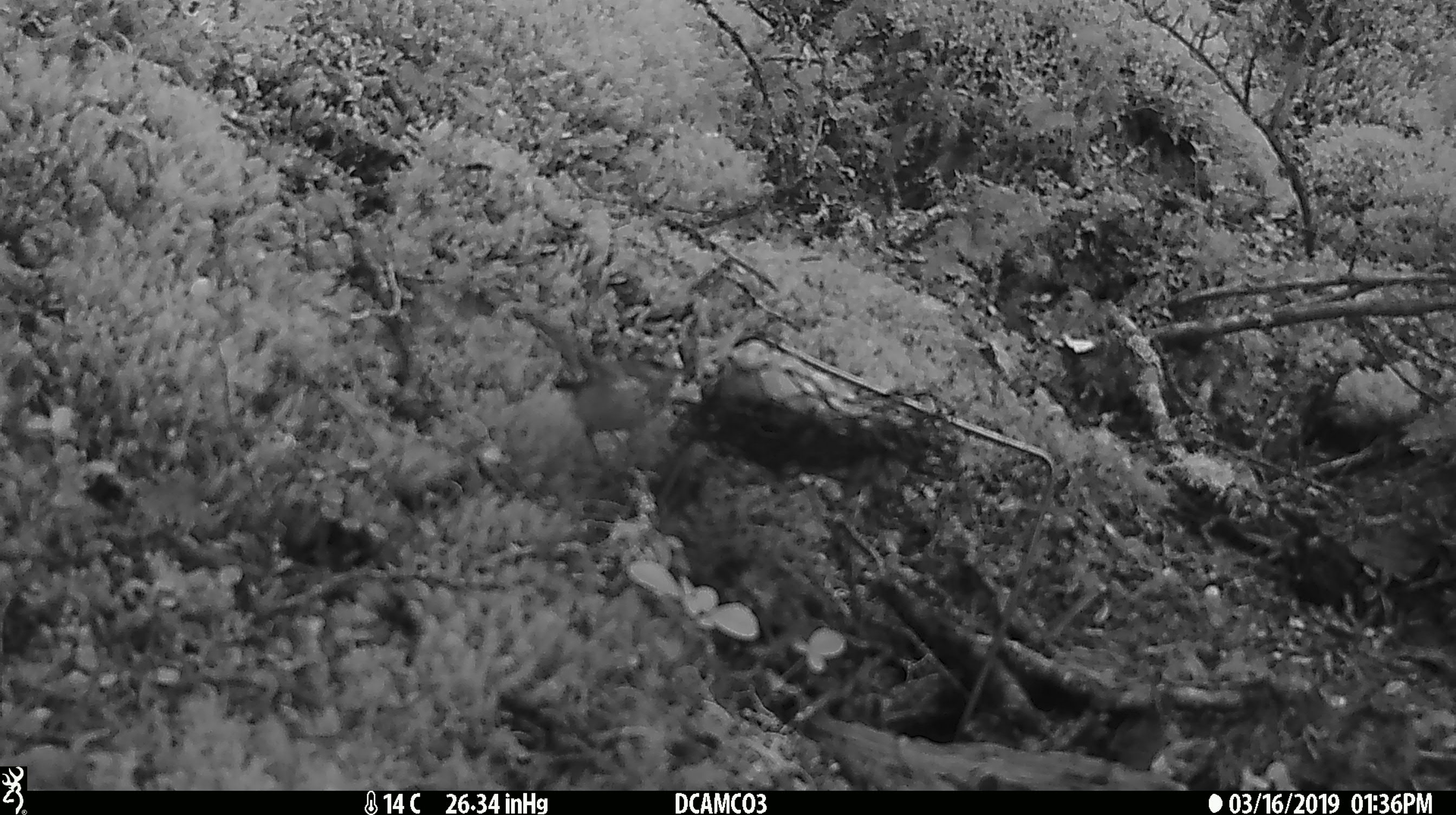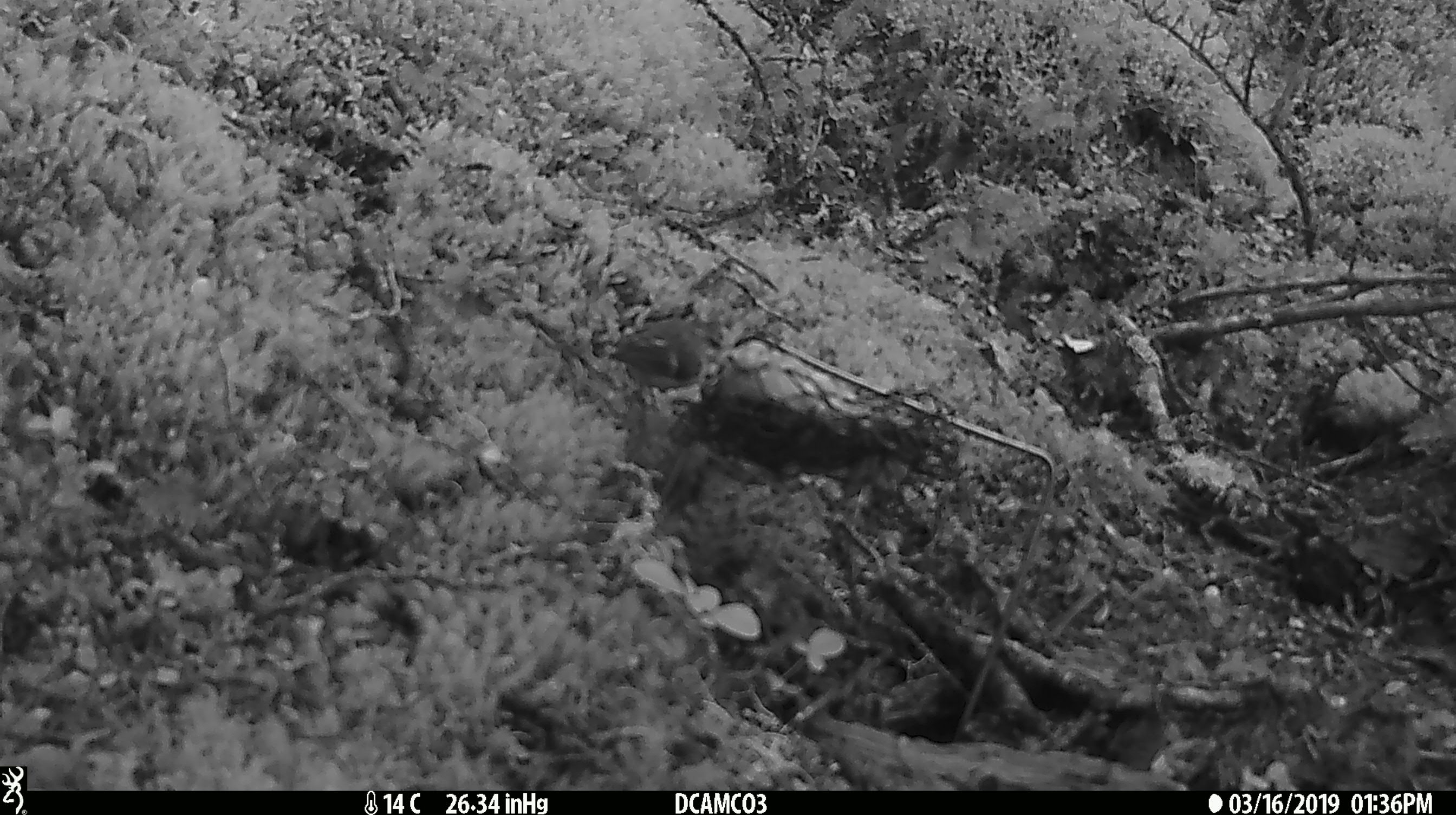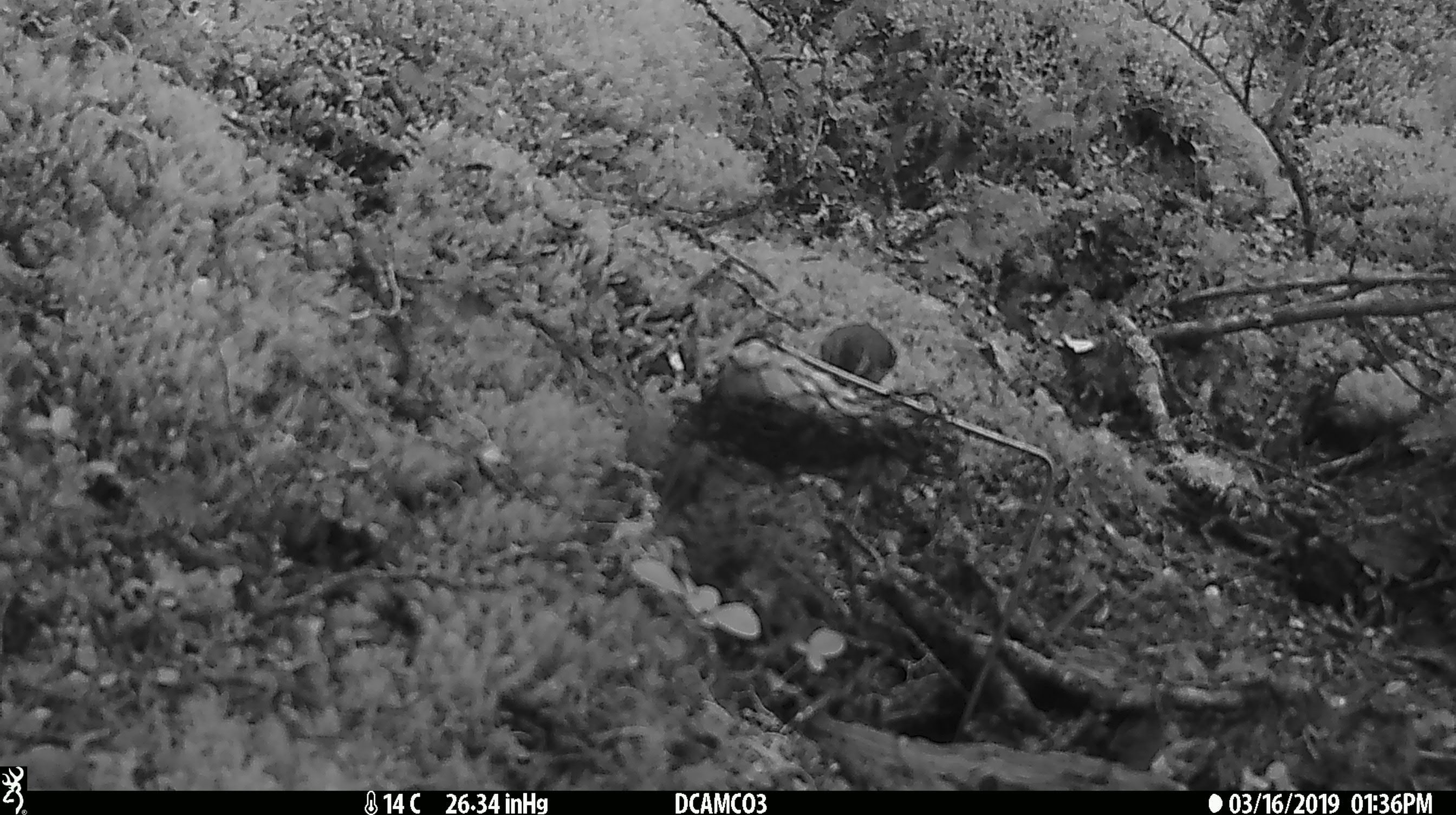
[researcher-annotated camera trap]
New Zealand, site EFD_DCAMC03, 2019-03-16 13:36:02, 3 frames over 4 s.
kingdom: Animalia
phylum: Chordata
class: Aves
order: Passeriformes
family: Acanthisittidae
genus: Acanthisitta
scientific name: Acanthisitta chloris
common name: rifleman